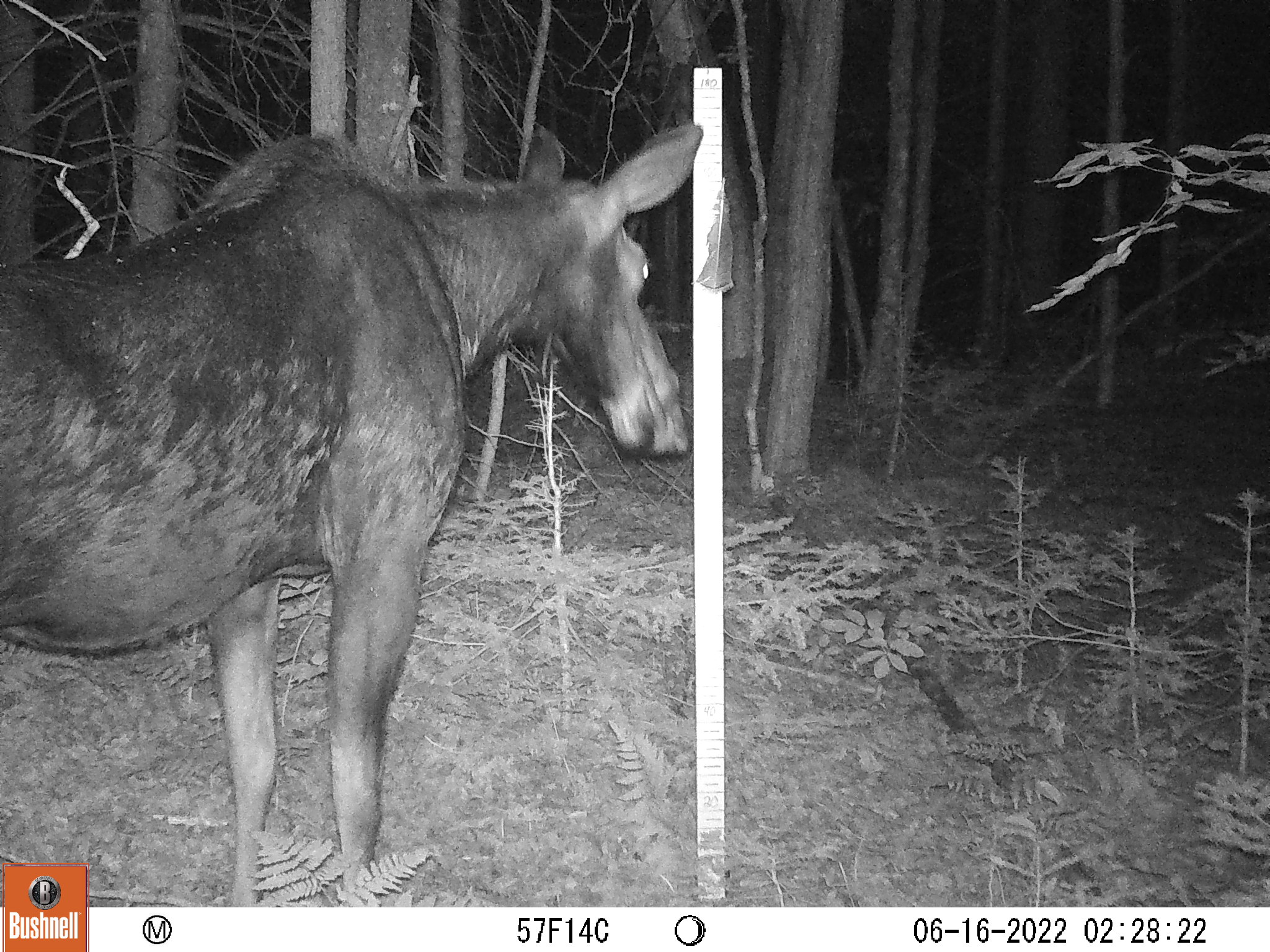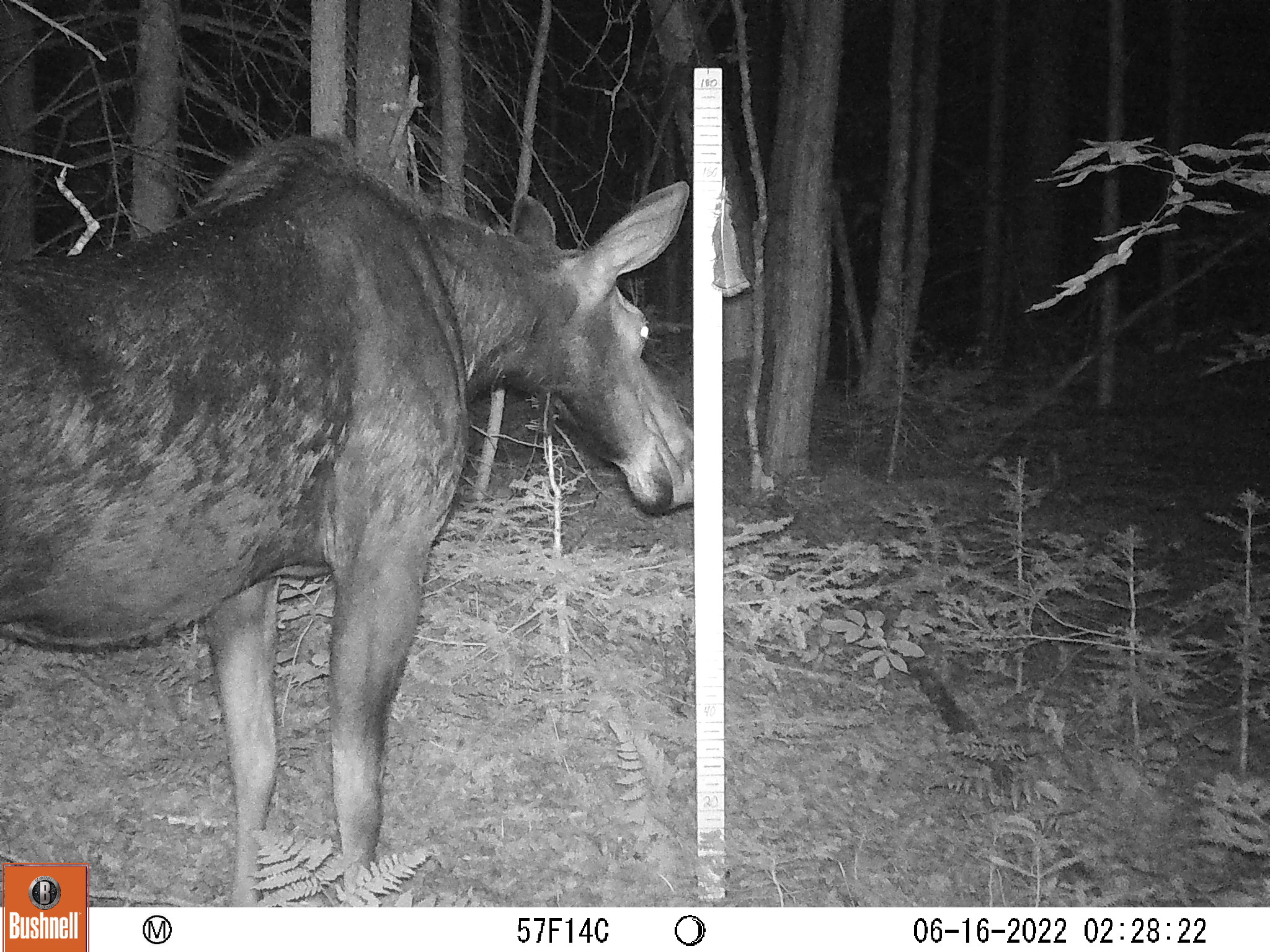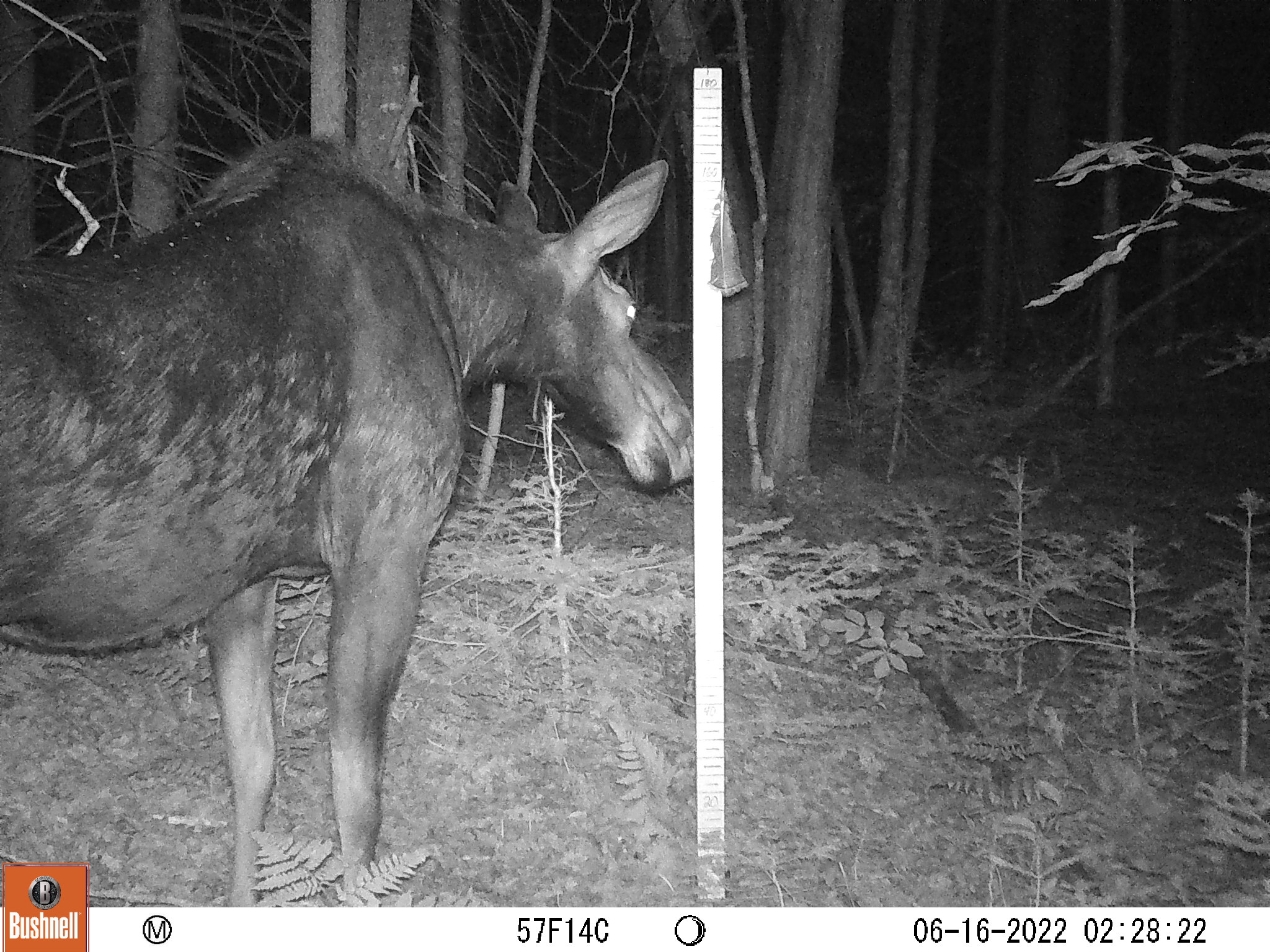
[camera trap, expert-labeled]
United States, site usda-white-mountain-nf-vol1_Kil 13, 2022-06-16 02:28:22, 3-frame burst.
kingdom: Animalia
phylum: Chordata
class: Mammalia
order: Artiodactyla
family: Cervidae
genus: Alces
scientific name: Alces alces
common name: moose